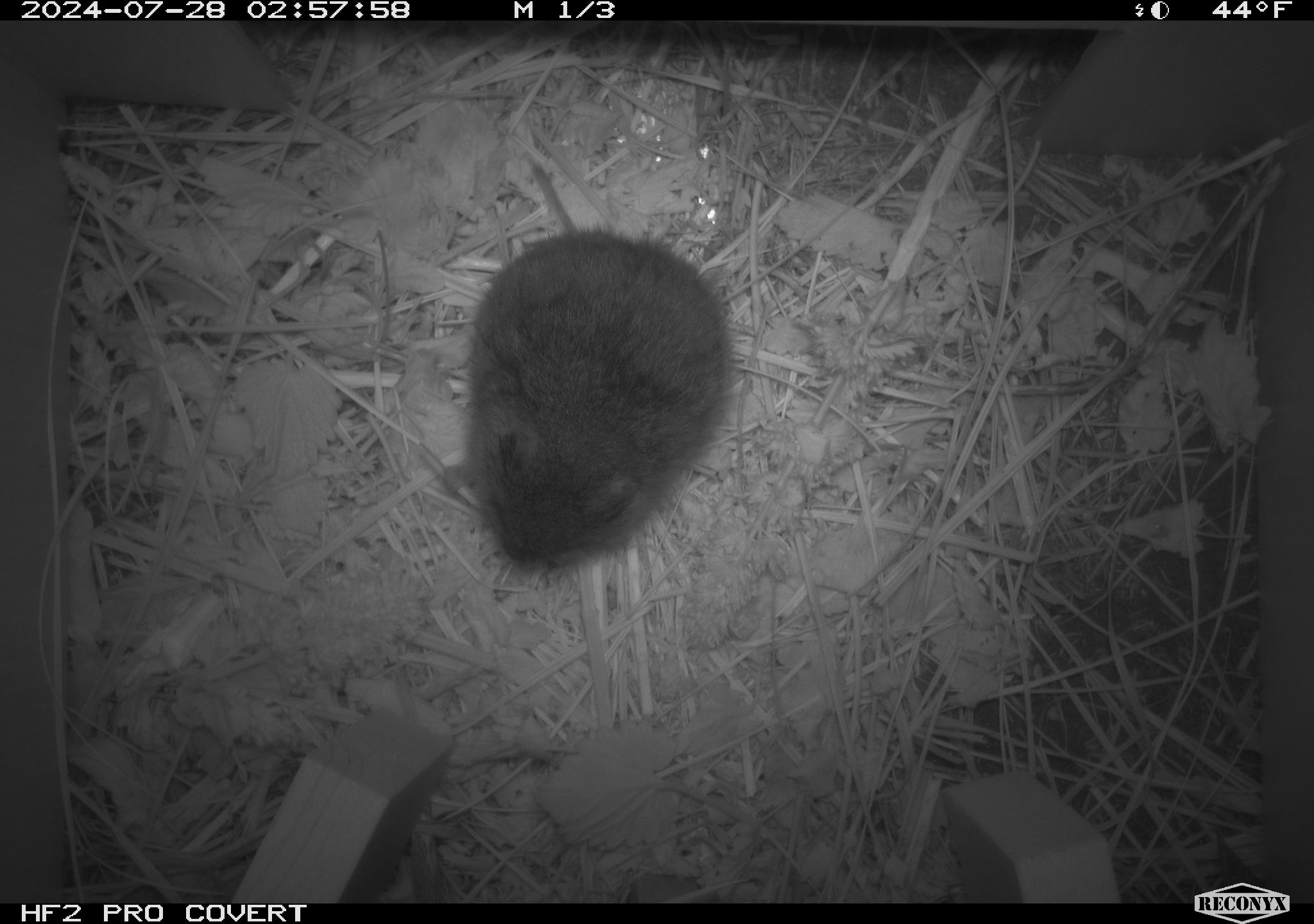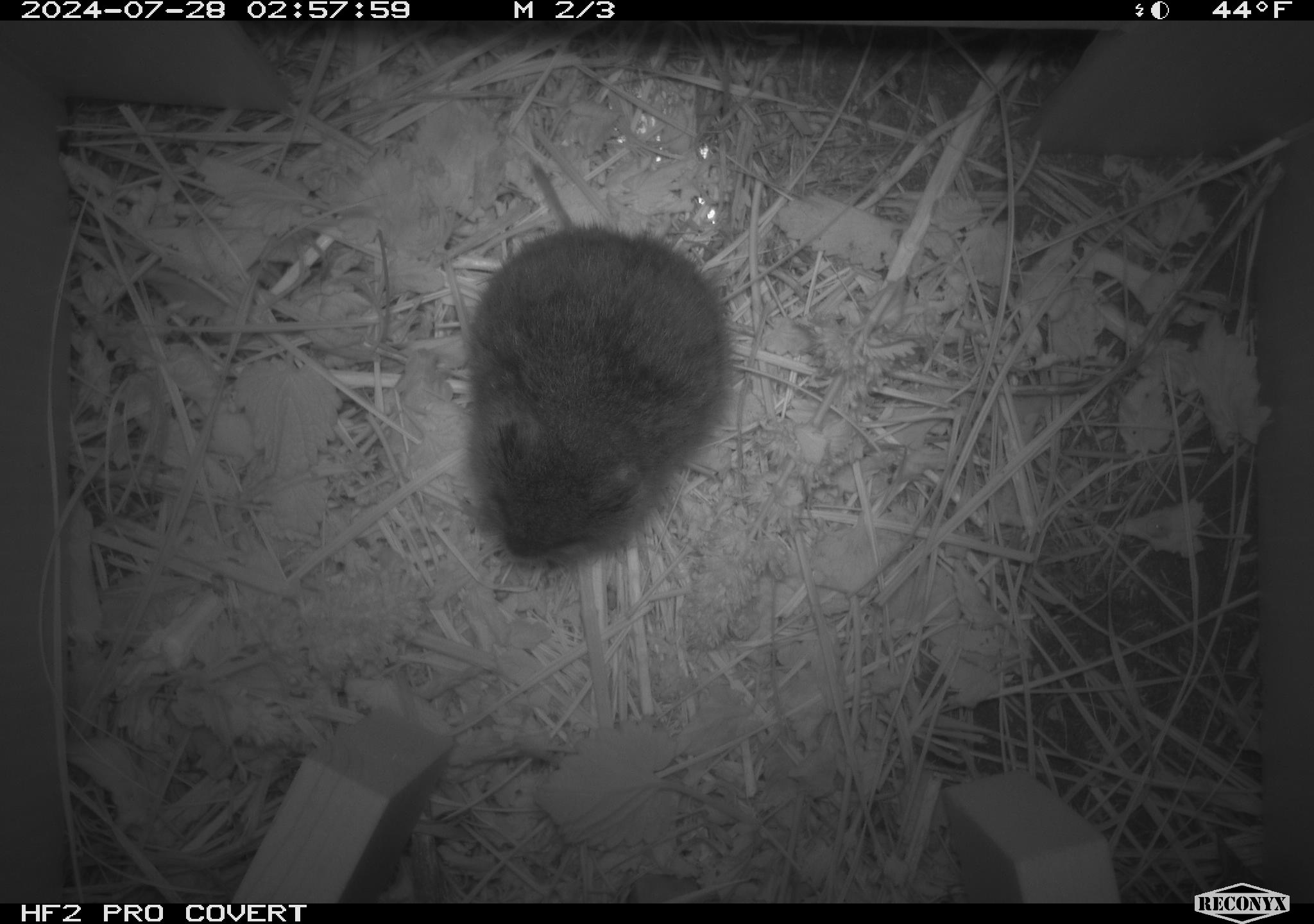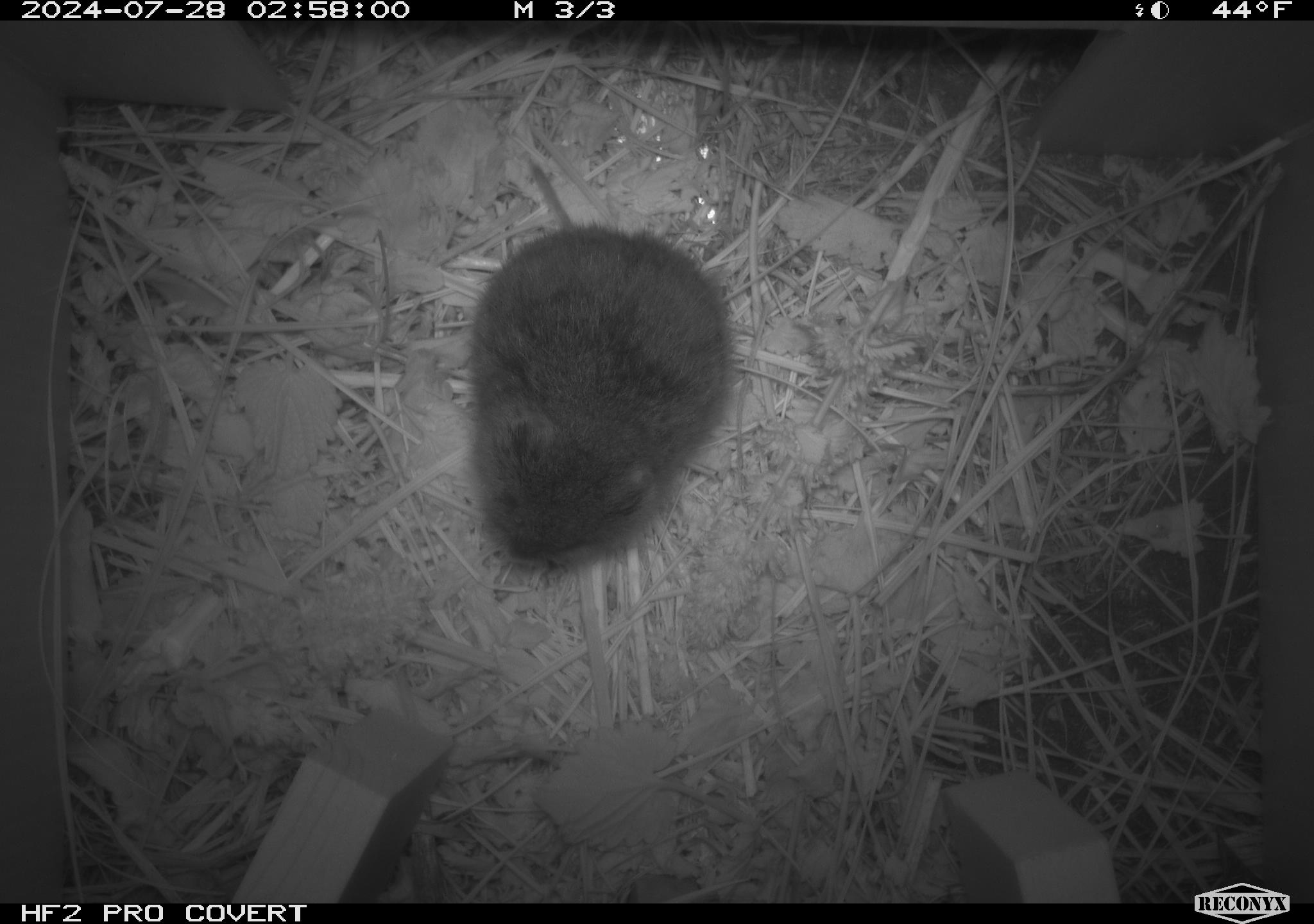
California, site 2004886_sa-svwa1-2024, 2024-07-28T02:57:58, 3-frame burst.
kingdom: Animalia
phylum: Chordata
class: Mammalia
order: Rodentia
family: Cricetidae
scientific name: Arvicolinae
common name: voles, lemmings, and muskrats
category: arvicolinae subfamily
Arvicolinae subfamily (voles, lemmings, and muskrats) (Arvicolinae).